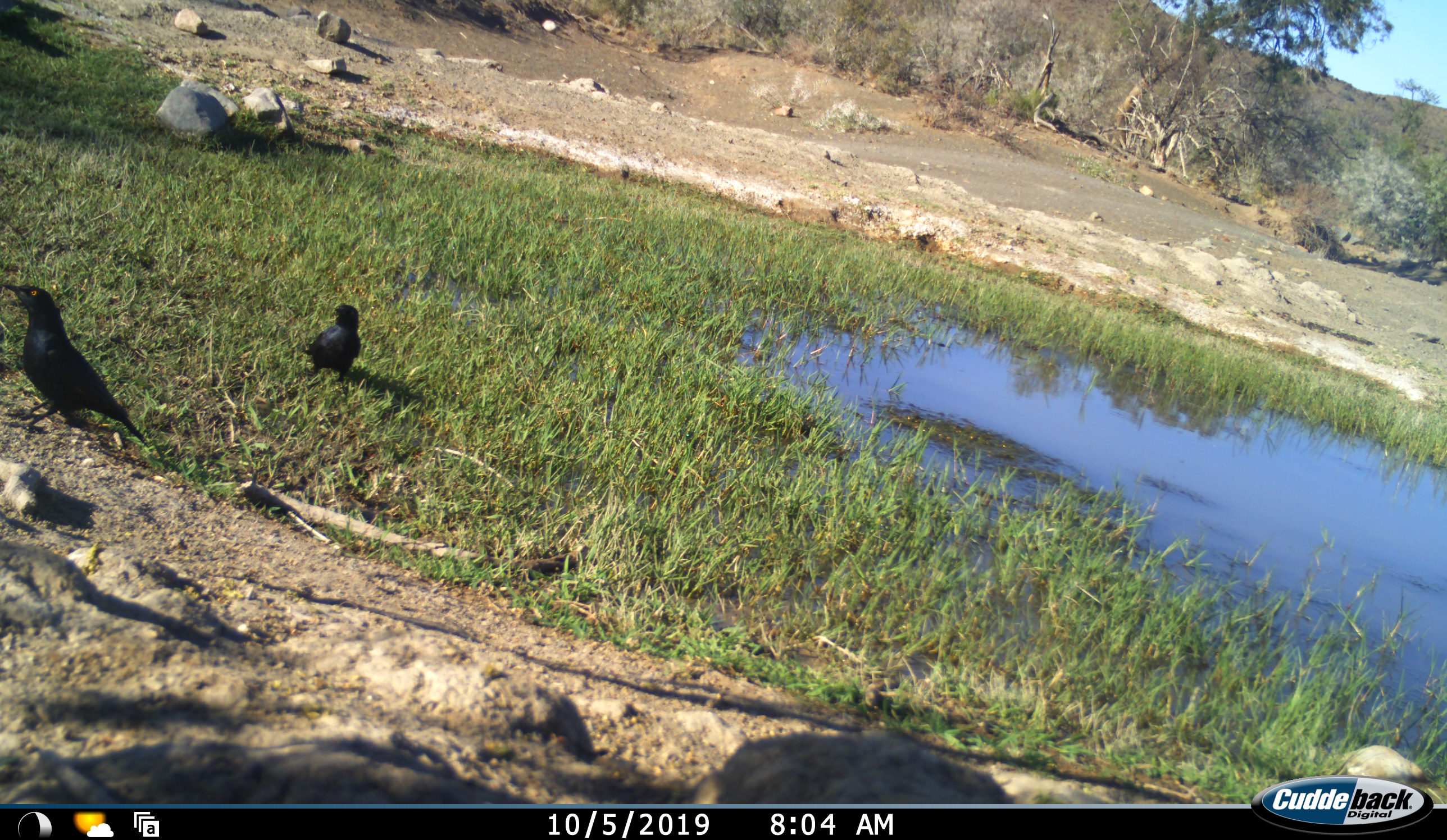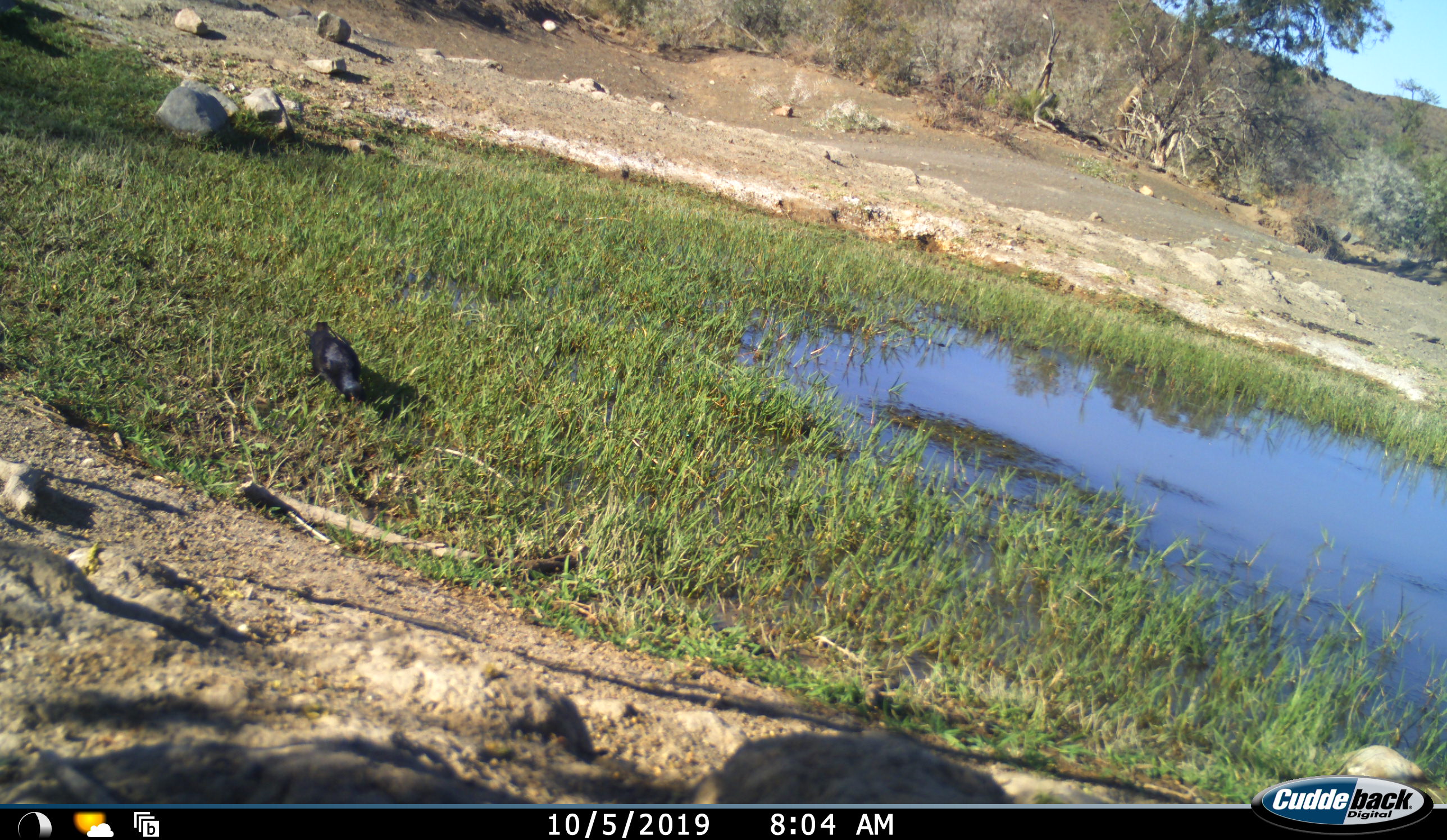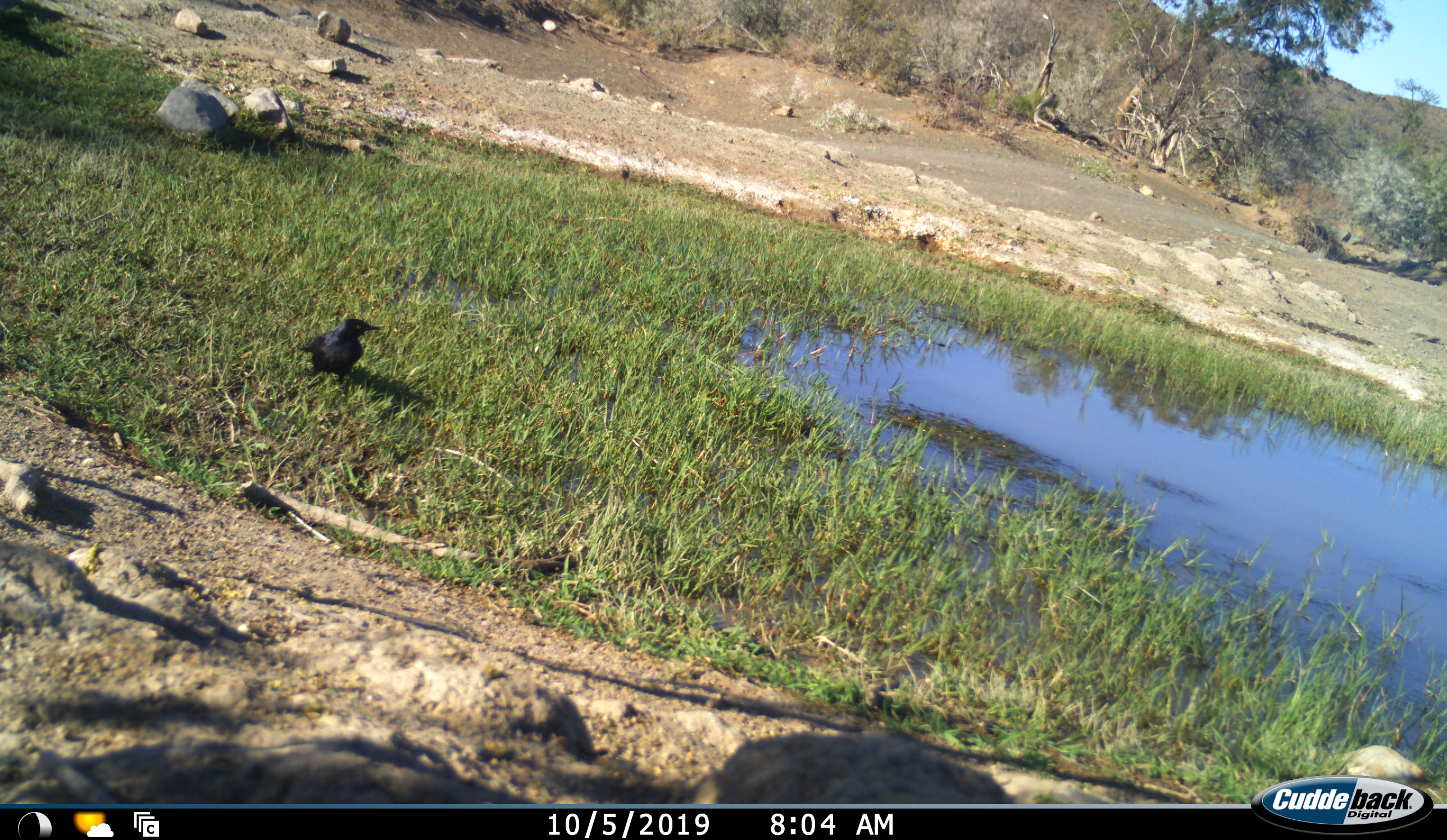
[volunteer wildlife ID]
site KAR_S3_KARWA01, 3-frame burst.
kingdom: Animalia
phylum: Chordata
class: Aves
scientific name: Aves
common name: bird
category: birdother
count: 2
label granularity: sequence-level